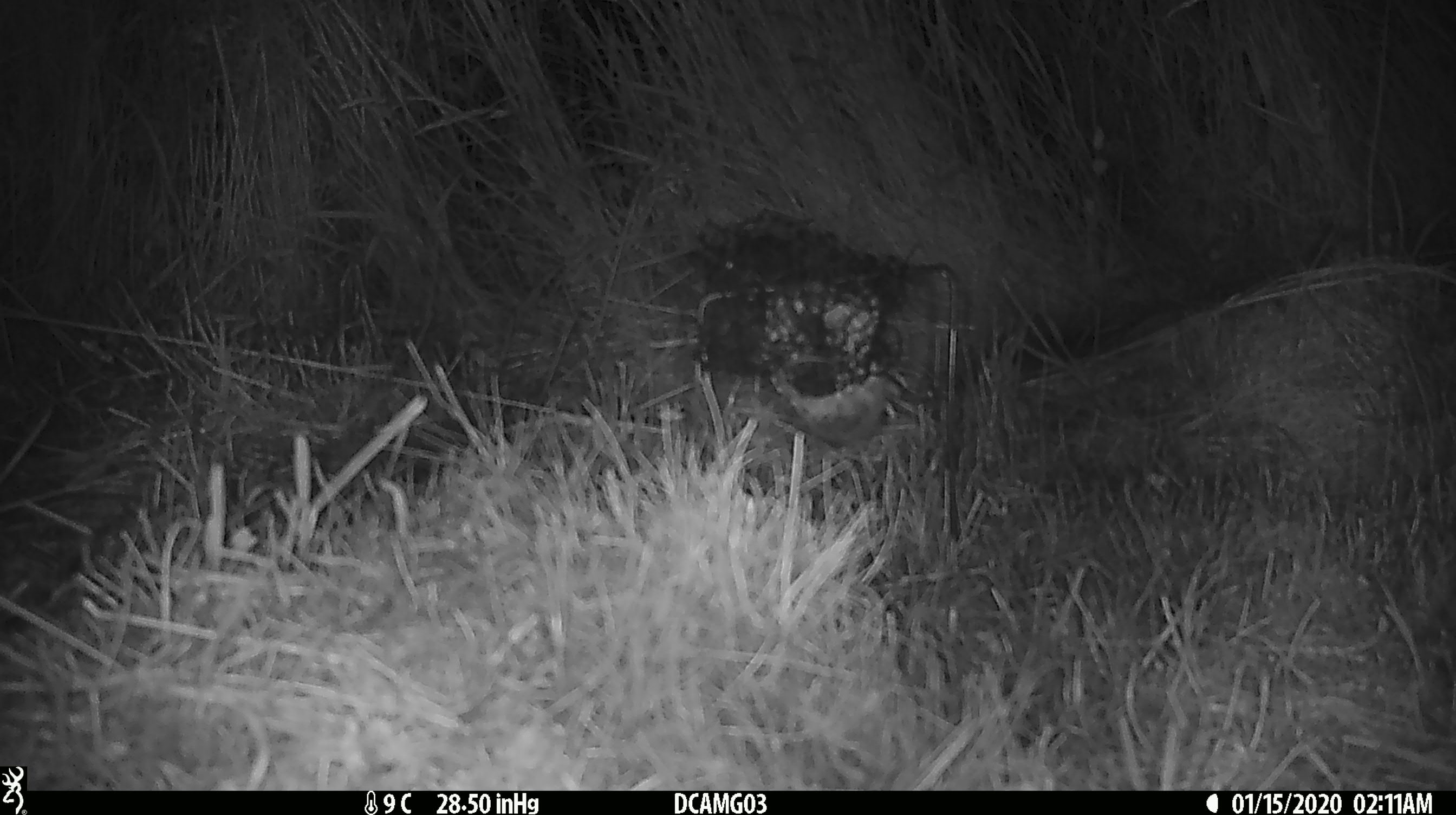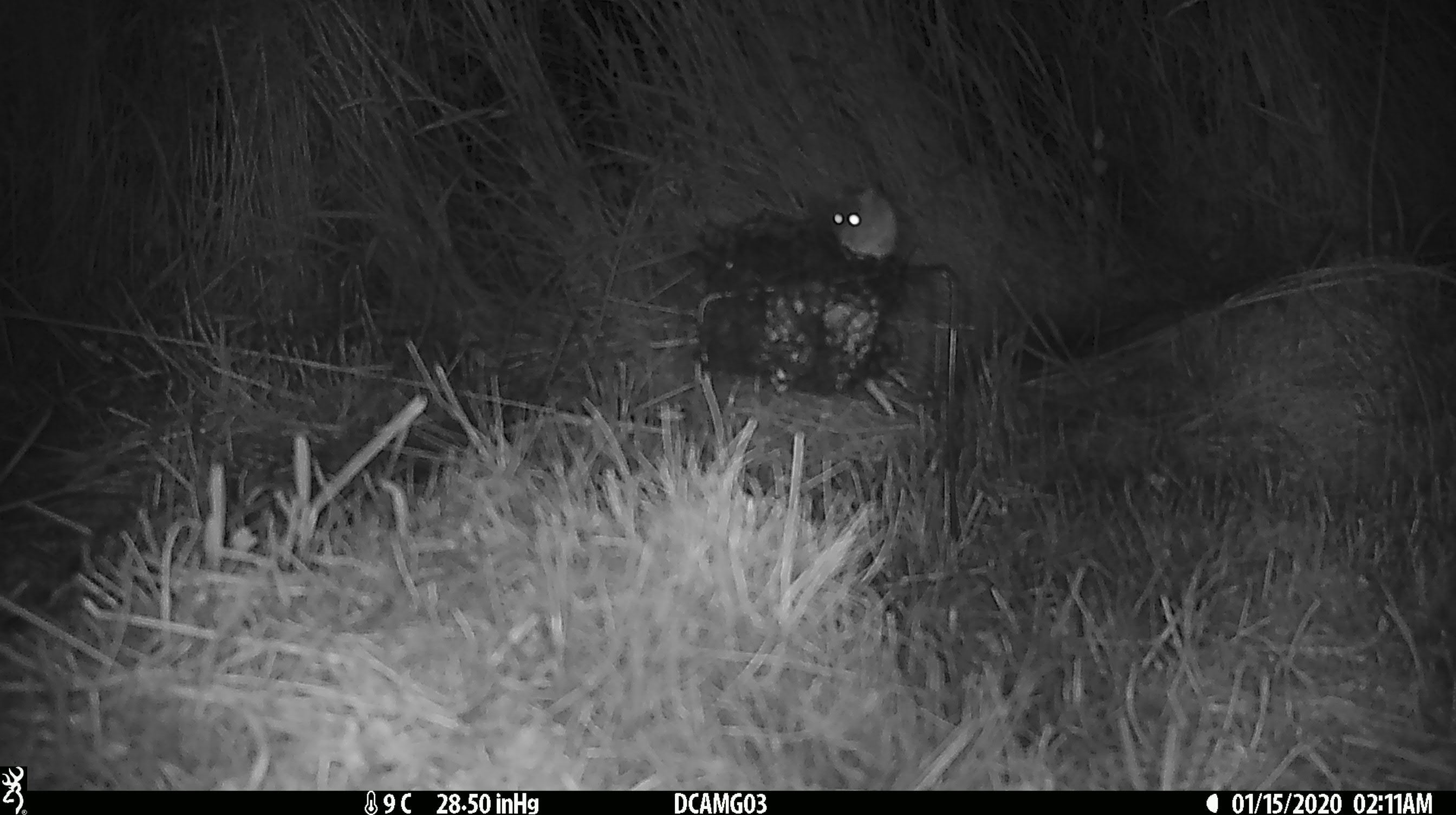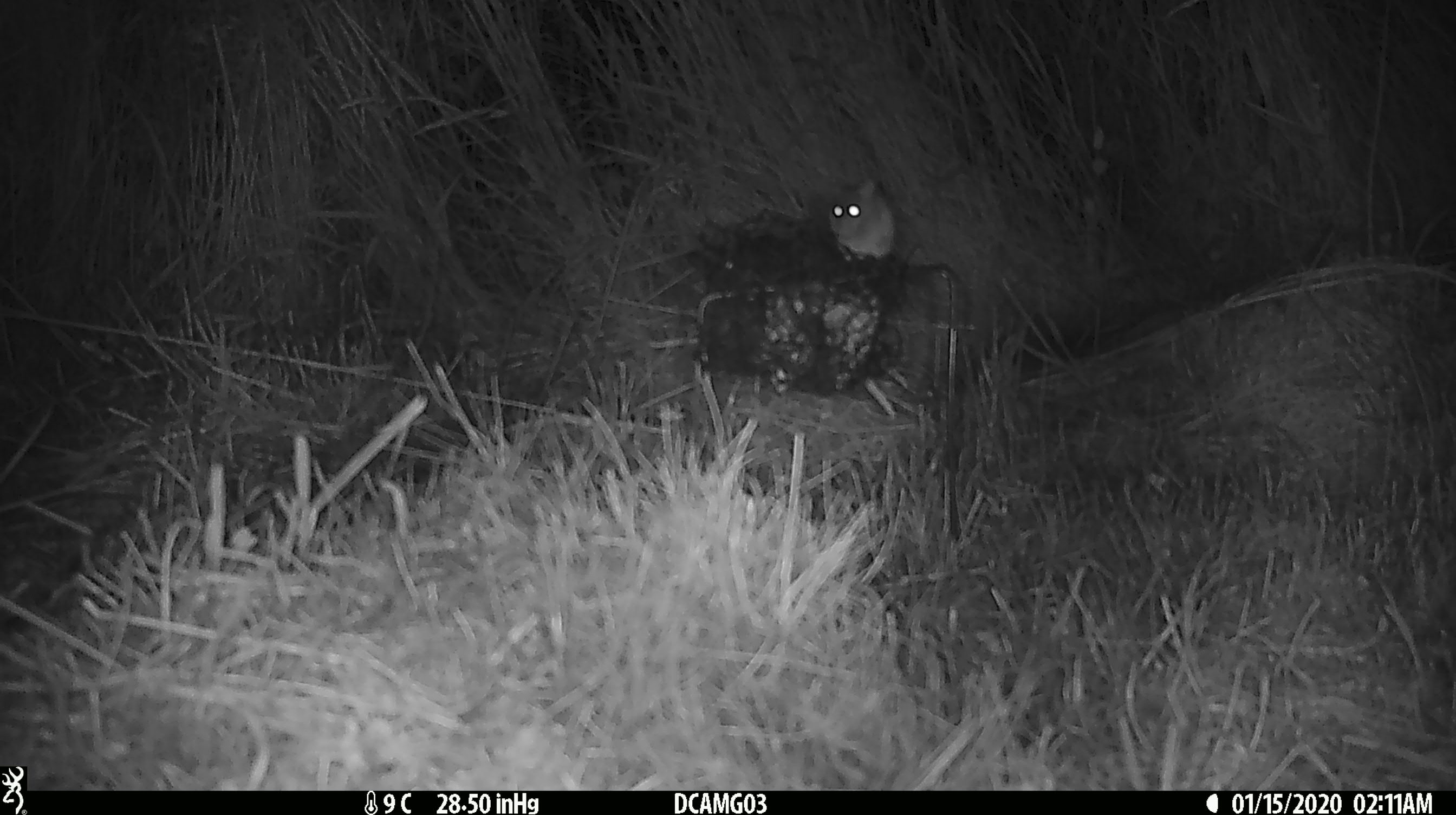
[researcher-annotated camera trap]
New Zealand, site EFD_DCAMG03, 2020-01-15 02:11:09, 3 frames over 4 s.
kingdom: Animalia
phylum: Chordata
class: Mammalia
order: Rodentia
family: Muridae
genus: Mus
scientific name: Mus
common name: mouse